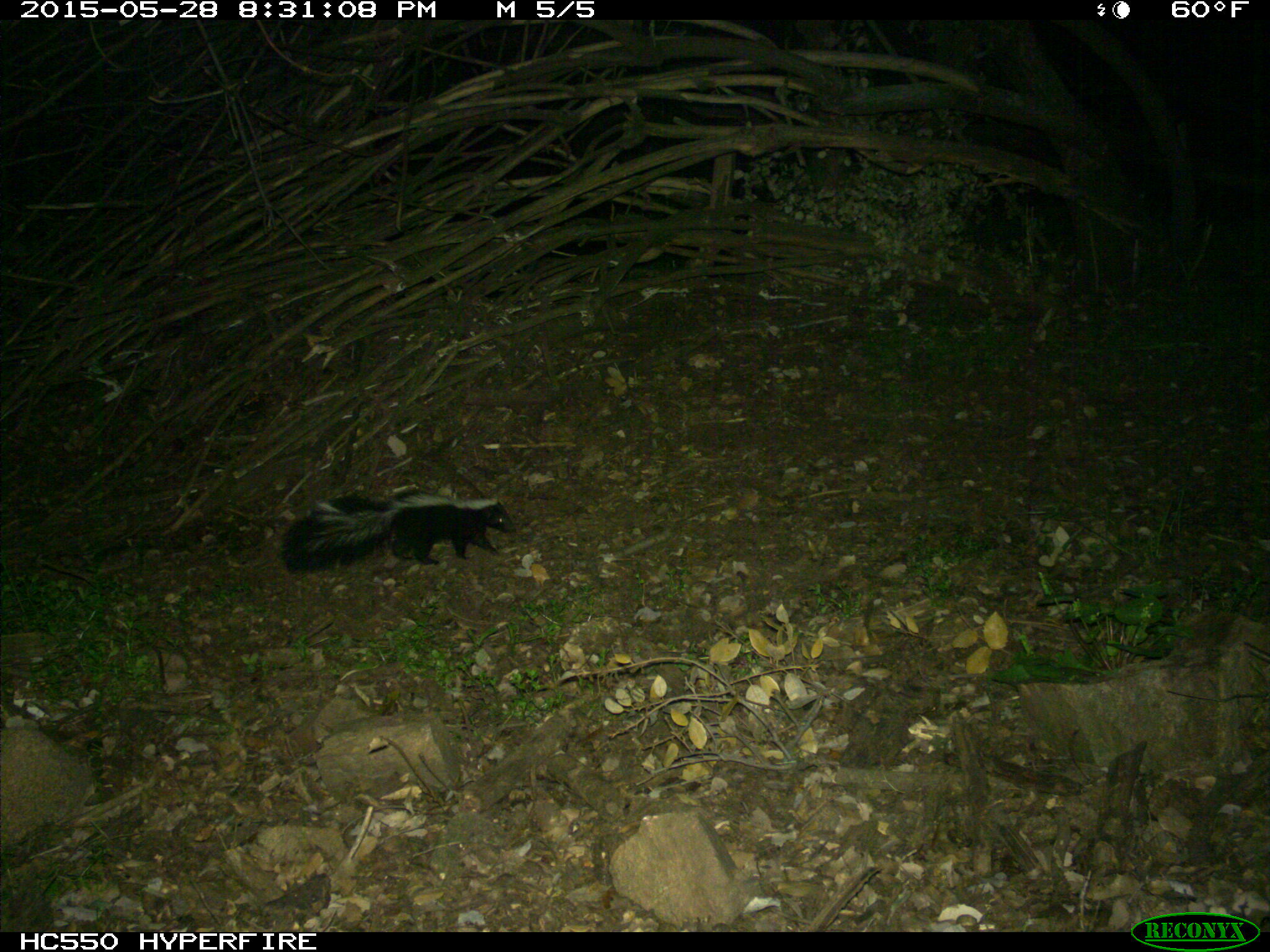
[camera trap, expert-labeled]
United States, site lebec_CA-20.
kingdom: Animalia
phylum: Chordata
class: Mammalia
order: Carnivora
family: Mephitidae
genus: Mephitis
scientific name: Mephitis mephitis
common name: striped skunk